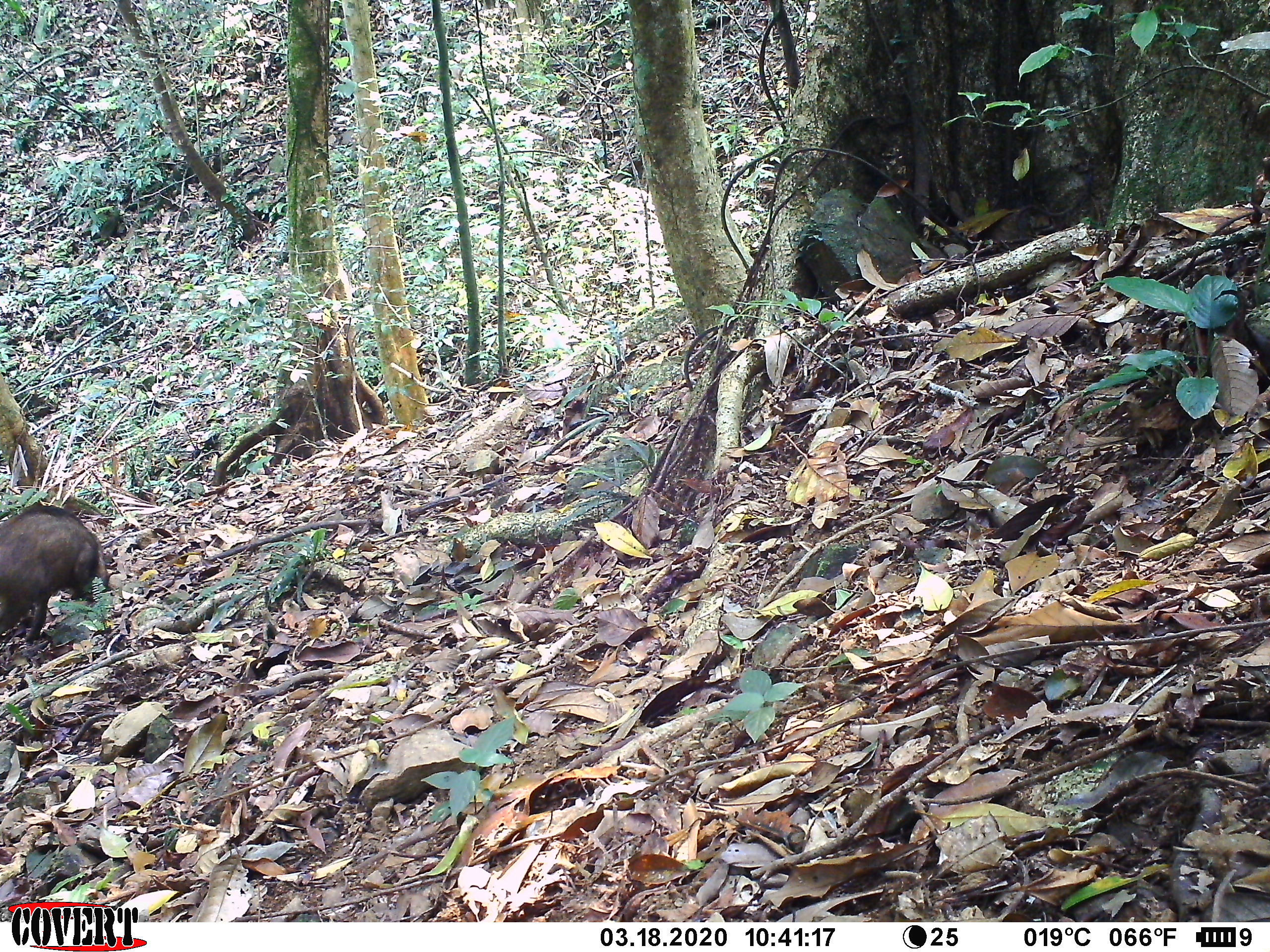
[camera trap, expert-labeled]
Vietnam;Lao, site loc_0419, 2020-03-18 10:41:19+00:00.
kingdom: Animalia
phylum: Chordata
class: Mammalia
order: Artiodactyla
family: Suidae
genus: Sus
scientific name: Sus scrofa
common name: eurasian wild pig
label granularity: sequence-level